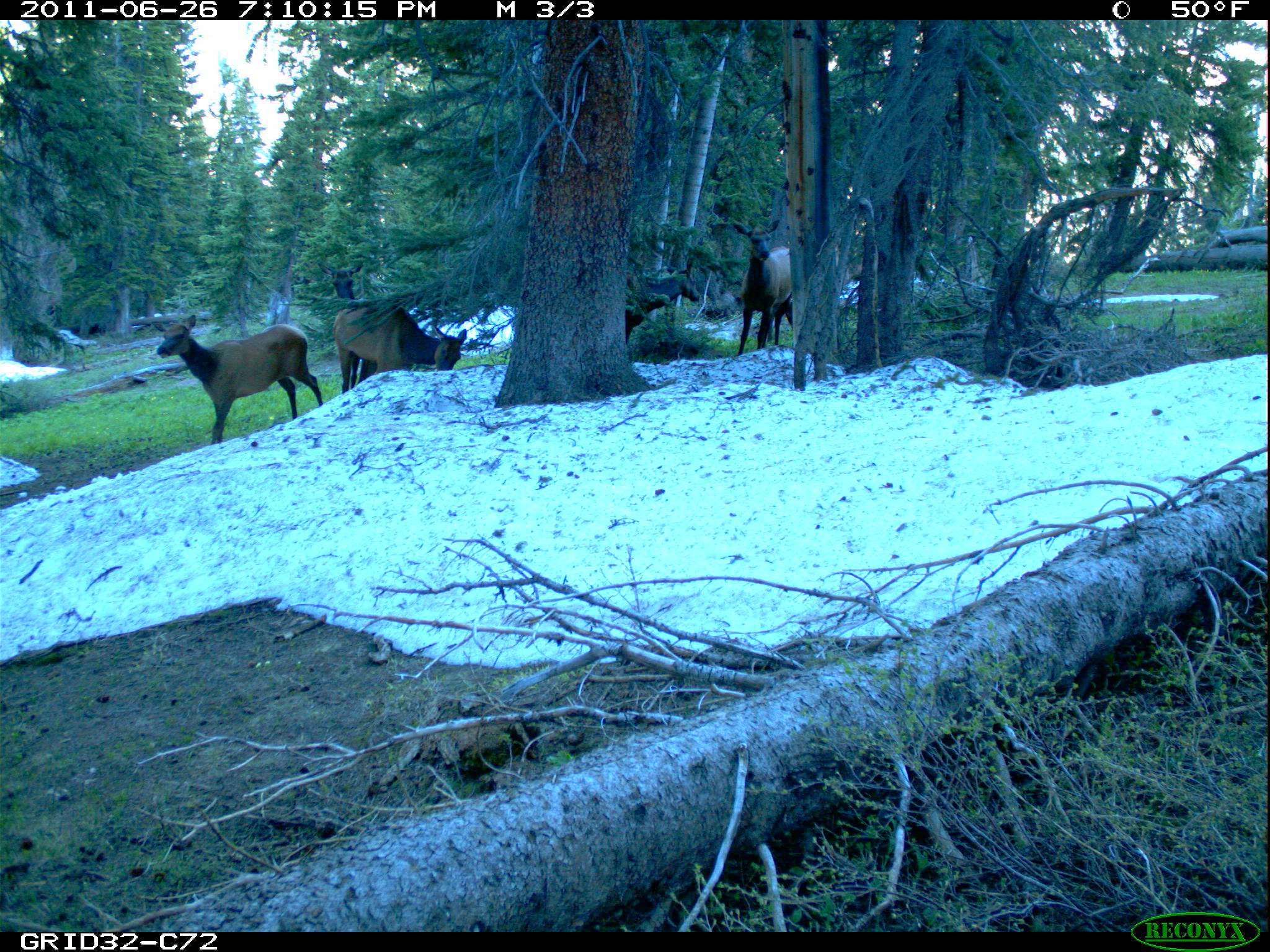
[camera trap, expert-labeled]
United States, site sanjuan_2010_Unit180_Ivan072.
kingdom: Animalia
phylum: Chordata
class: Mammalia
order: Artiodactyla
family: Cervidae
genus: Cervus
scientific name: Cervus elaphus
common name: red deer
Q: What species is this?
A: Cervus elaphus (red deer).